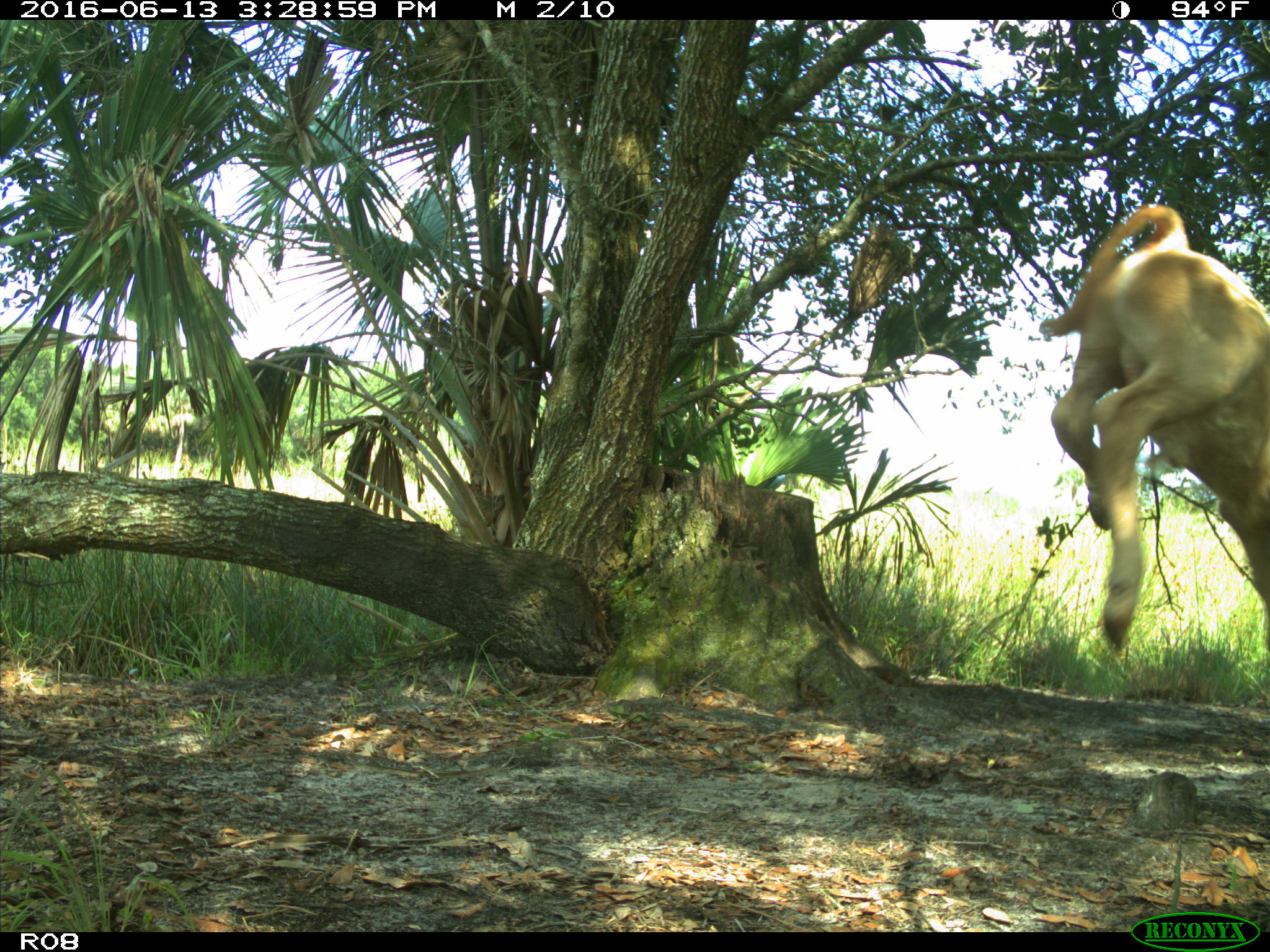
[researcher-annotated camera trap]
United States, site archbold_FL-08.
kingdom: Animalia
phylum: Chordata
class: Mammalia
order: Artiodactyla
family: Bovidae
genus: Bos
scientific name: Bos taurus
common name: domestic cow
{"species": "Bos taurus (domestic cow)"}